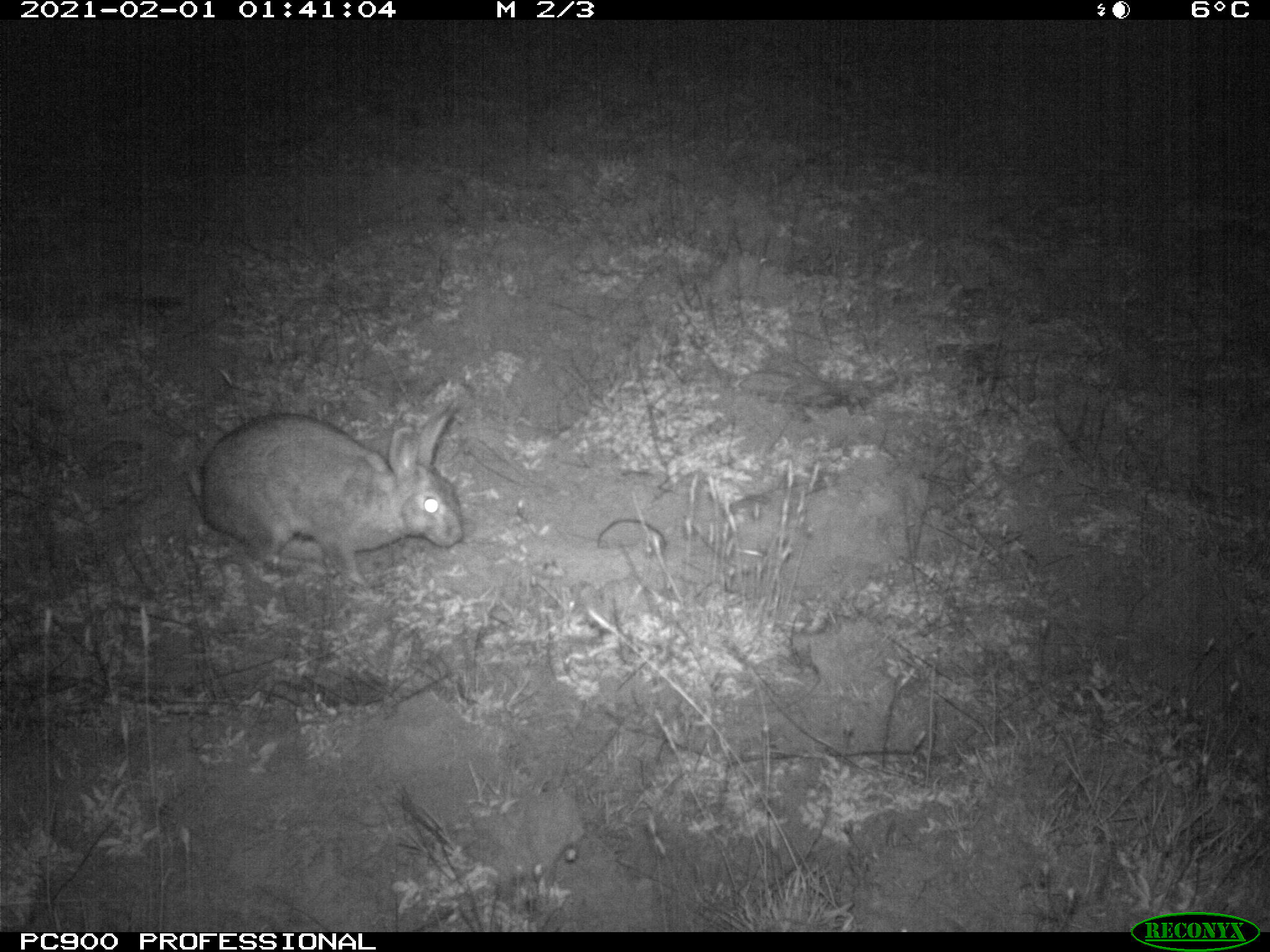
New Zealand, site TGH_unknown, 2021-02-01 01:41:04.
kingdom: Animalia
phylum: Chordata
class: Mammalia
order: Lagomorpha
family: Leporidae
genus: Oryctolagus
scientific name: Oryctolagus cuniculus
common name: european rabbit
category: rabbit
Rabbit (european rabbit) (Oryctolagus cuniculus).